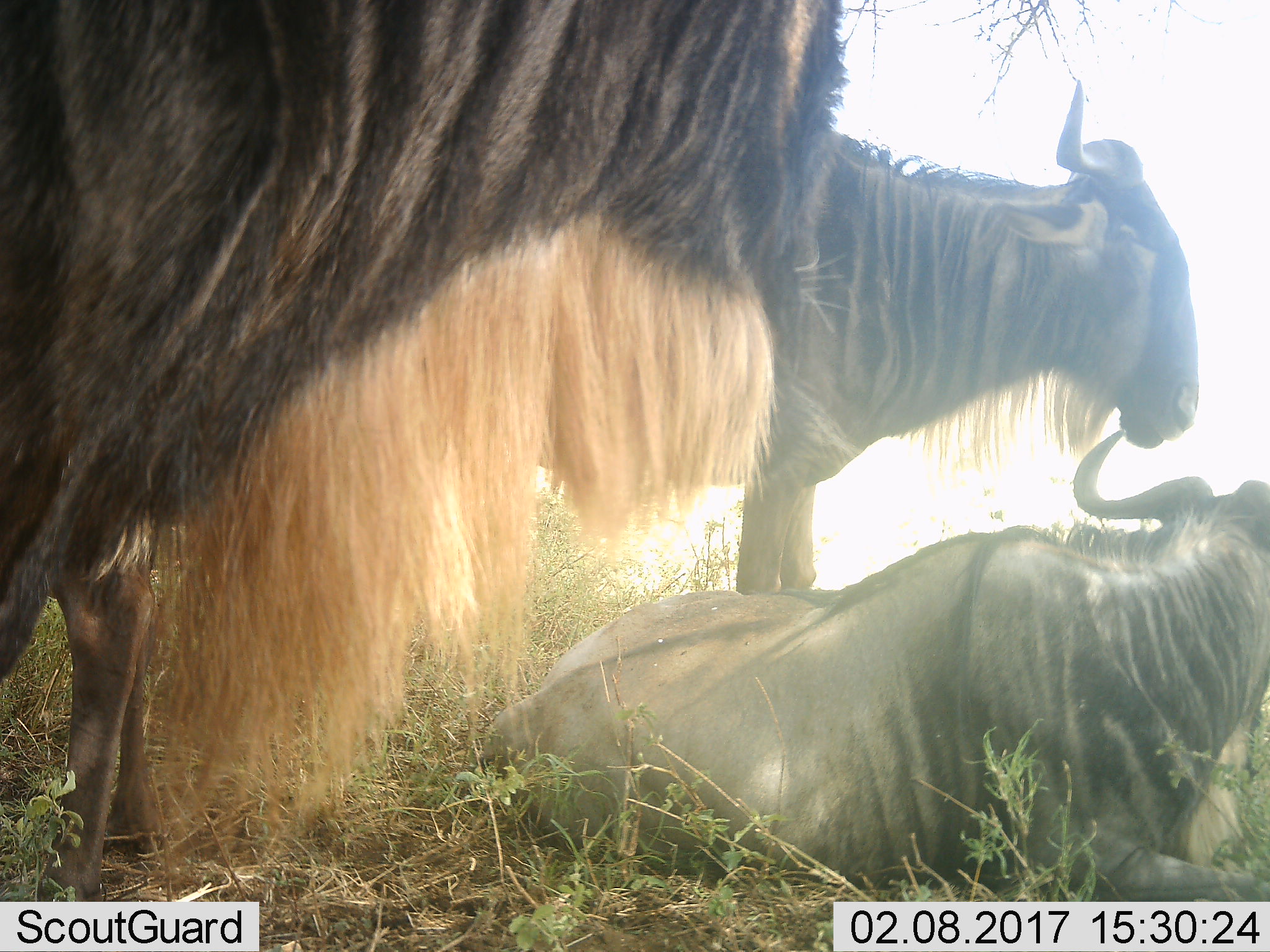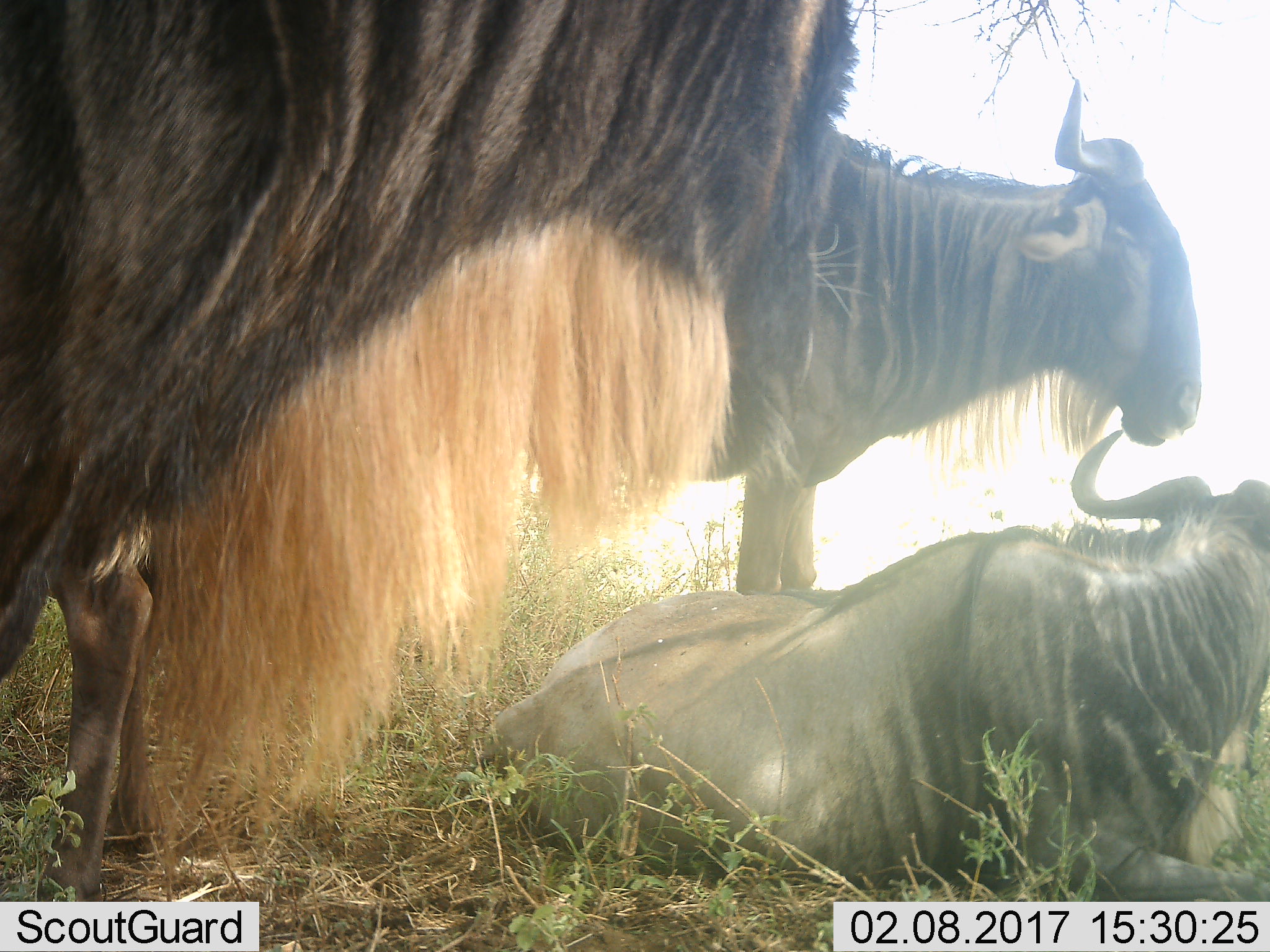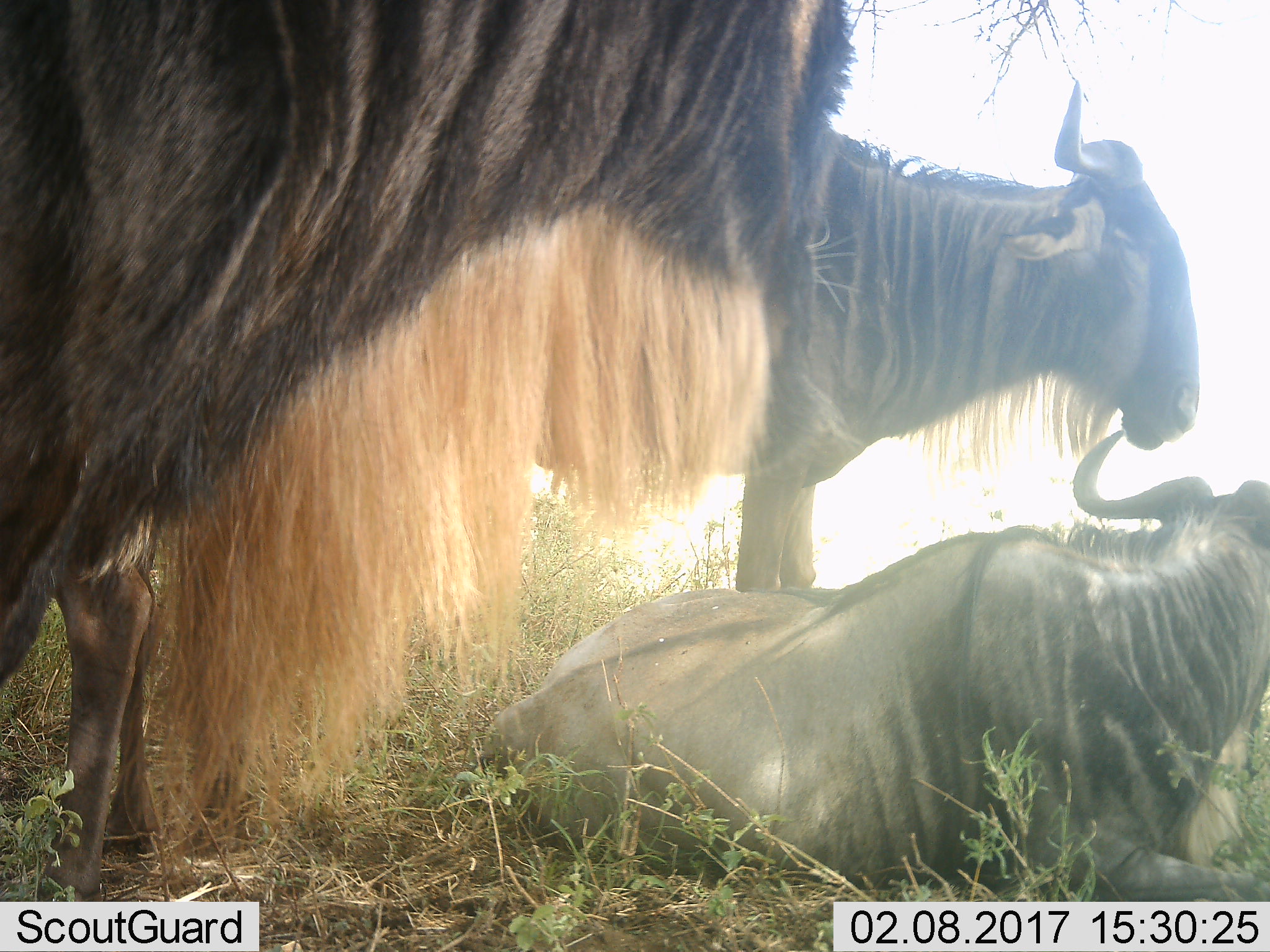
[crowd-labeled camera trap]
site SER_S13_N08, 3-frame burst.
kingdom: Animalia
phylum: Chordata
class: Mammalia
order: Artiodactyla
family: Bovidae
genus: Connochaetes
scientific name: Connochaetes taurinus taurinus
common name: blue wildebeest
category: wildebeestblue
Wildebeestblue (blue wildebeest) (Connochaetes taurinus taurinus), count 3. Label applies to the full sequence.